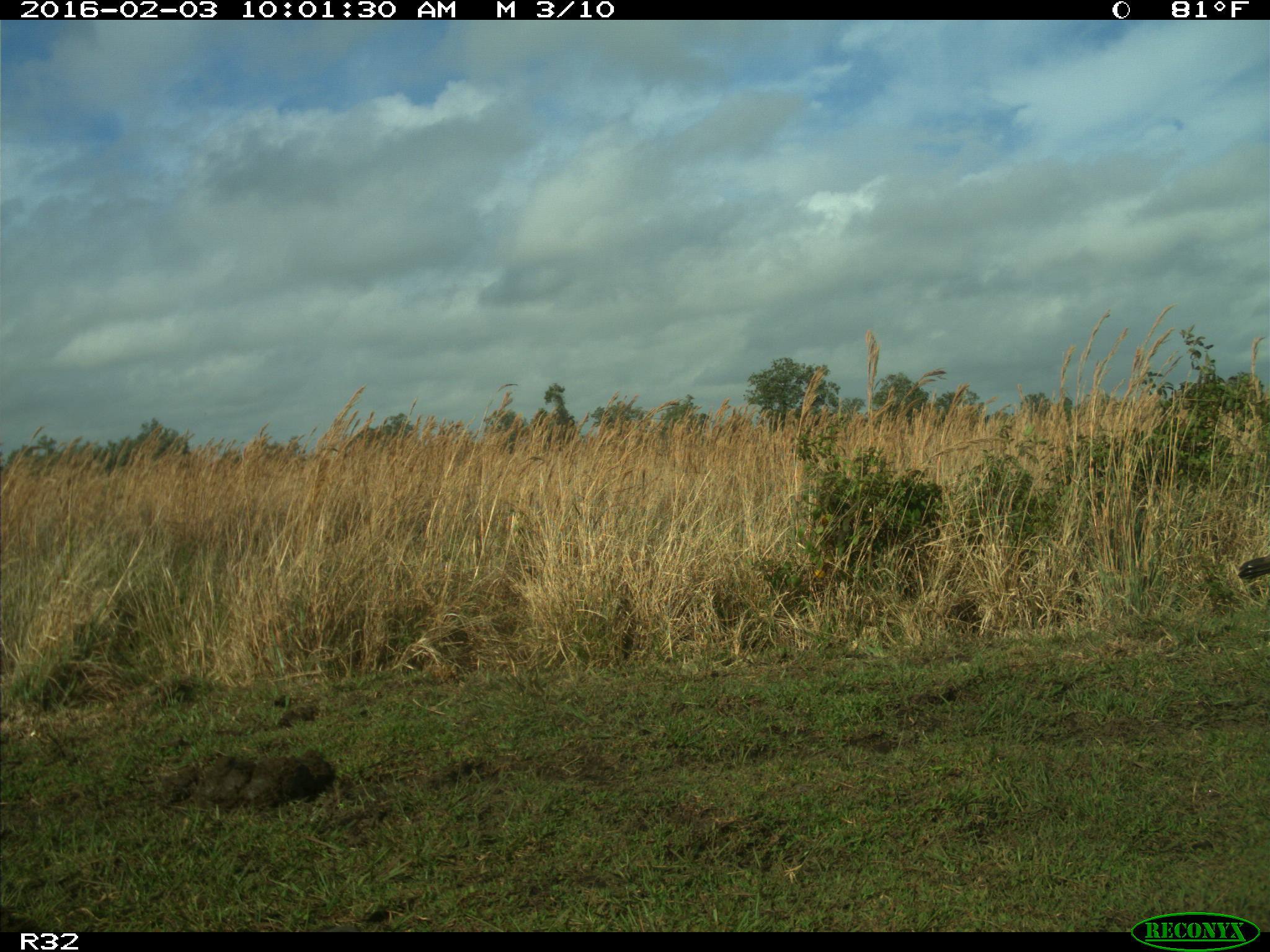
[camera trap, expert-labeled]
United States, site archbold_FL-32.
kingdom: Animalia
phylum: Chordata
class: Aves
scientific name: Aves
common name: birds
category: unidentified bird